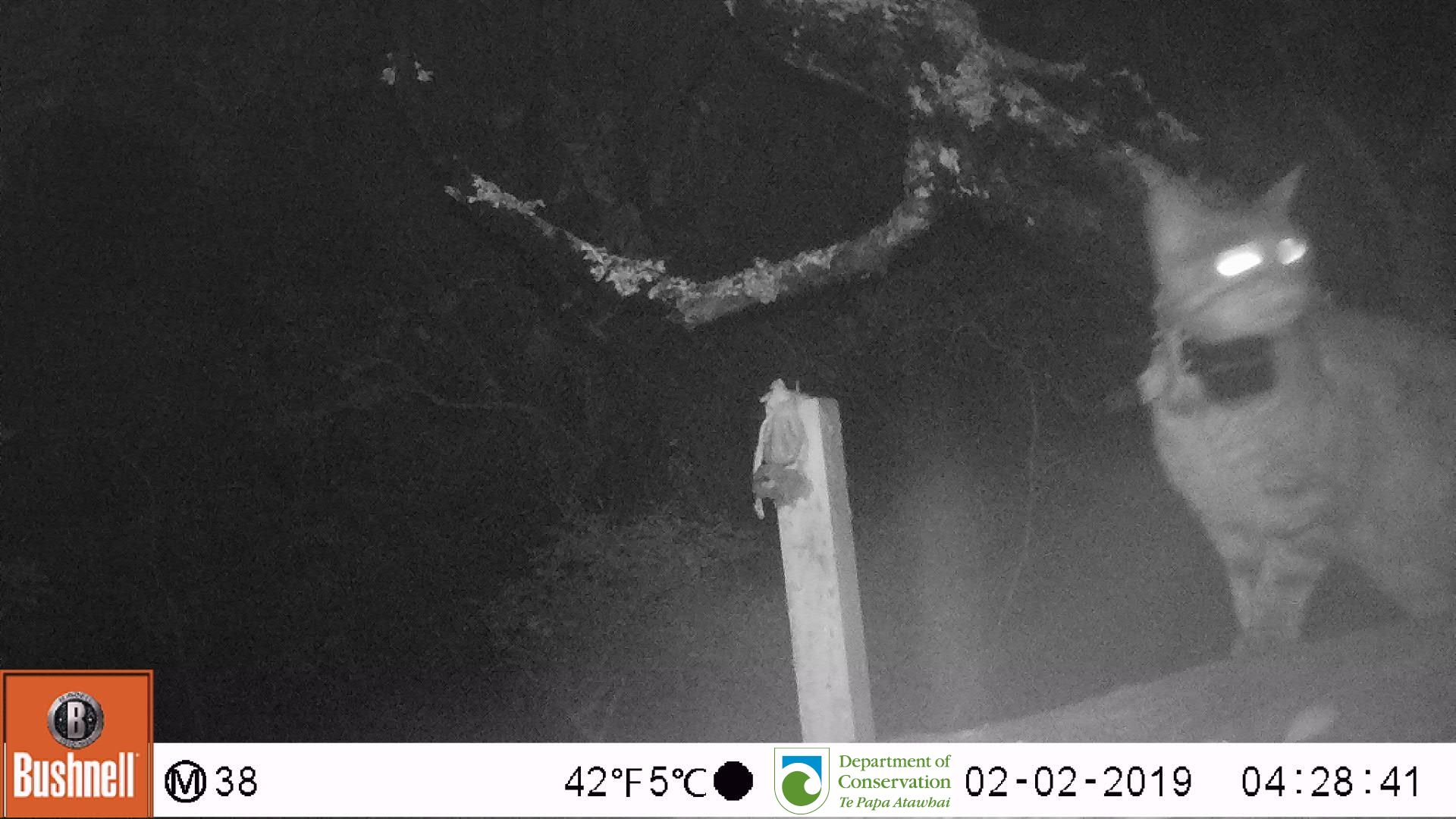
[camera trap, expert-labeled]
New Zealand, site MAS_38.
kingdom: Animalia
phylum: Chordata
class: Mammalia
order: Carnivora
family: Felidae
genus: Felis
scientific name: Felis catus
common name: domestic cat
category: cat